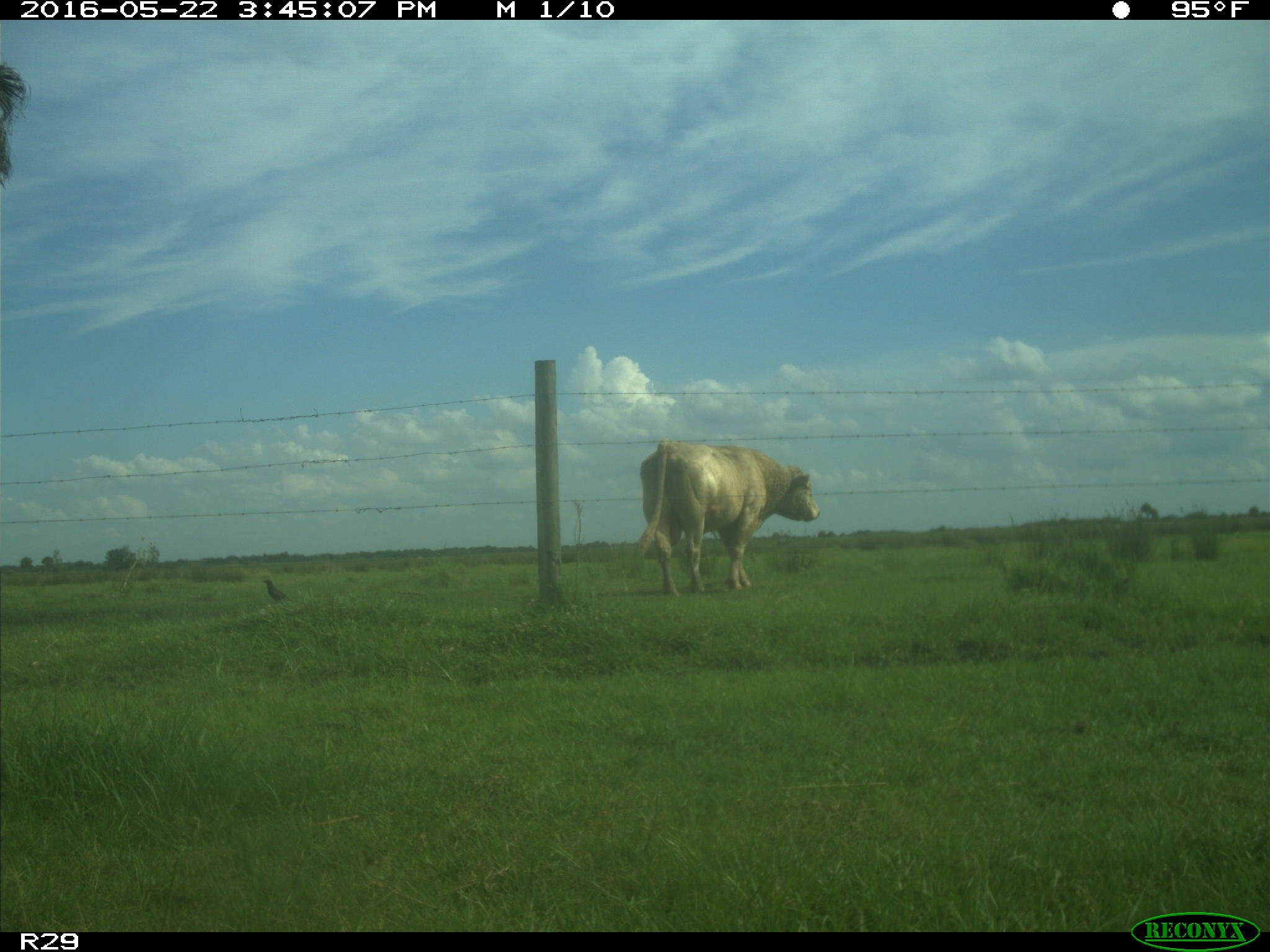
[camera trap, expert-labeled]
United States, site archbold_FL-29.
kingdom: Animalia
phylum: Chordata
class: Mammalia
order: Artiodactyla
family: Bovidae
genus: Bos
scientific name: Bos taurus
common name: domestic cow